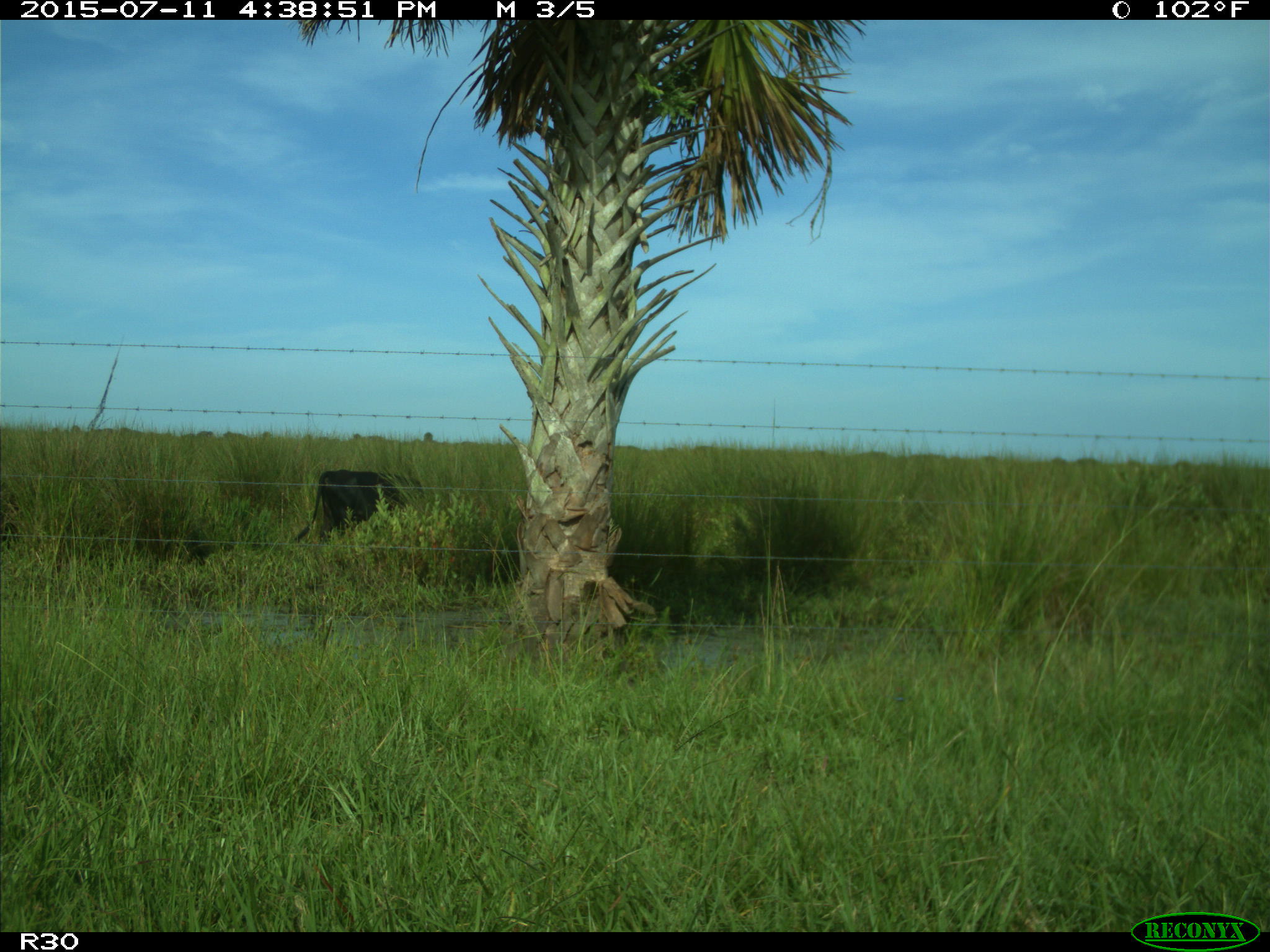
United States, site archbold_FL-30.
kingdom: Animalia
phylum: Chordata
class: Mammalia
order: Artiodactyla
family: Bovidae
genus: Bos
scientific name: Bos taurus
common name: domestic cow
Bos taurus (domestic cow).